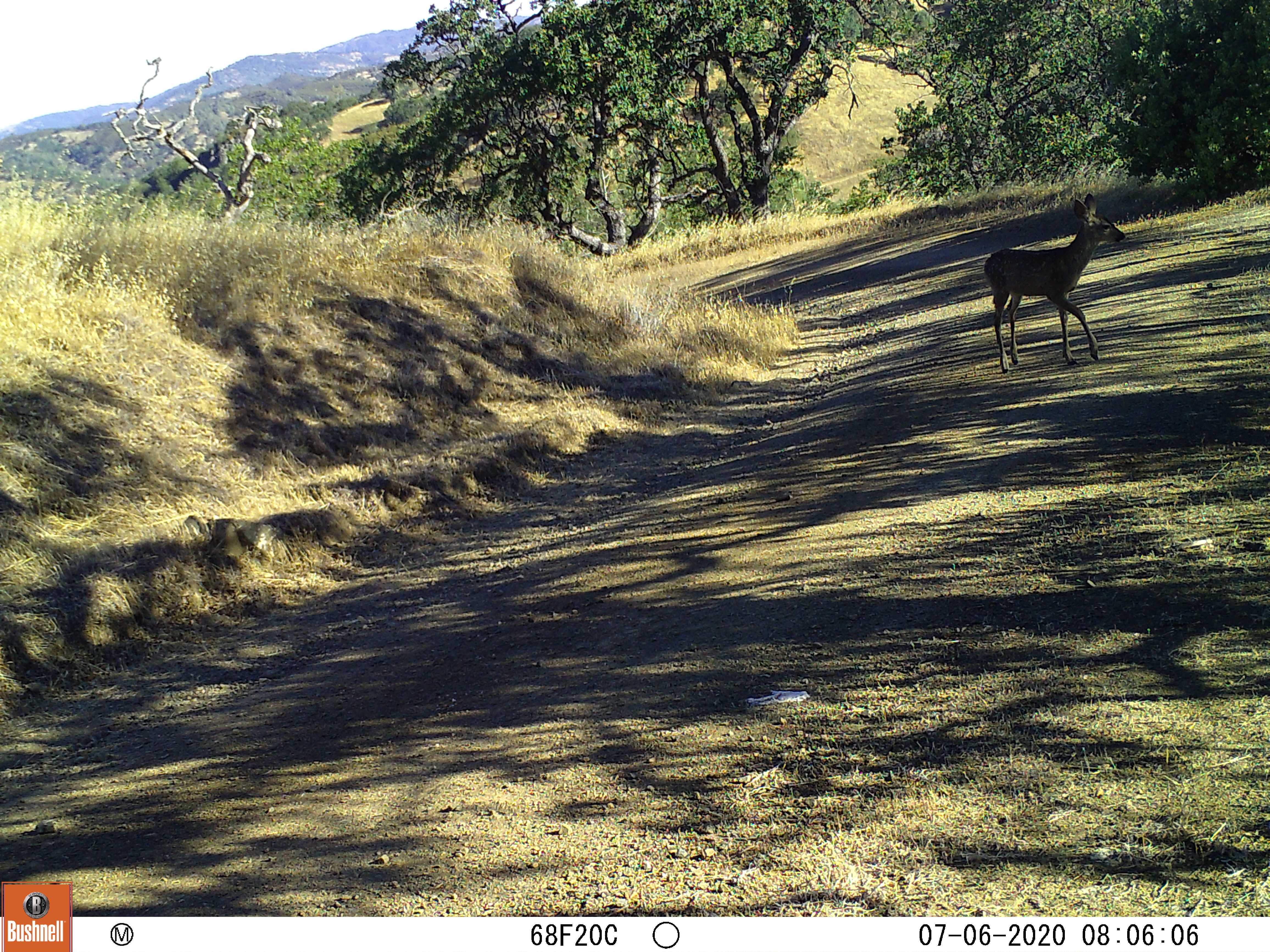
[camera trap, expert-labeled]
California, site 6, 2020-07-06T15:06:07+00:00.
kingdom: Animalia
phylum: Chordata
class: Mammalia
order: Artiodactyla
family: Cervidae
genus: Odocoileus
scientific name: Odocoileus hemionus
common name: mule deer